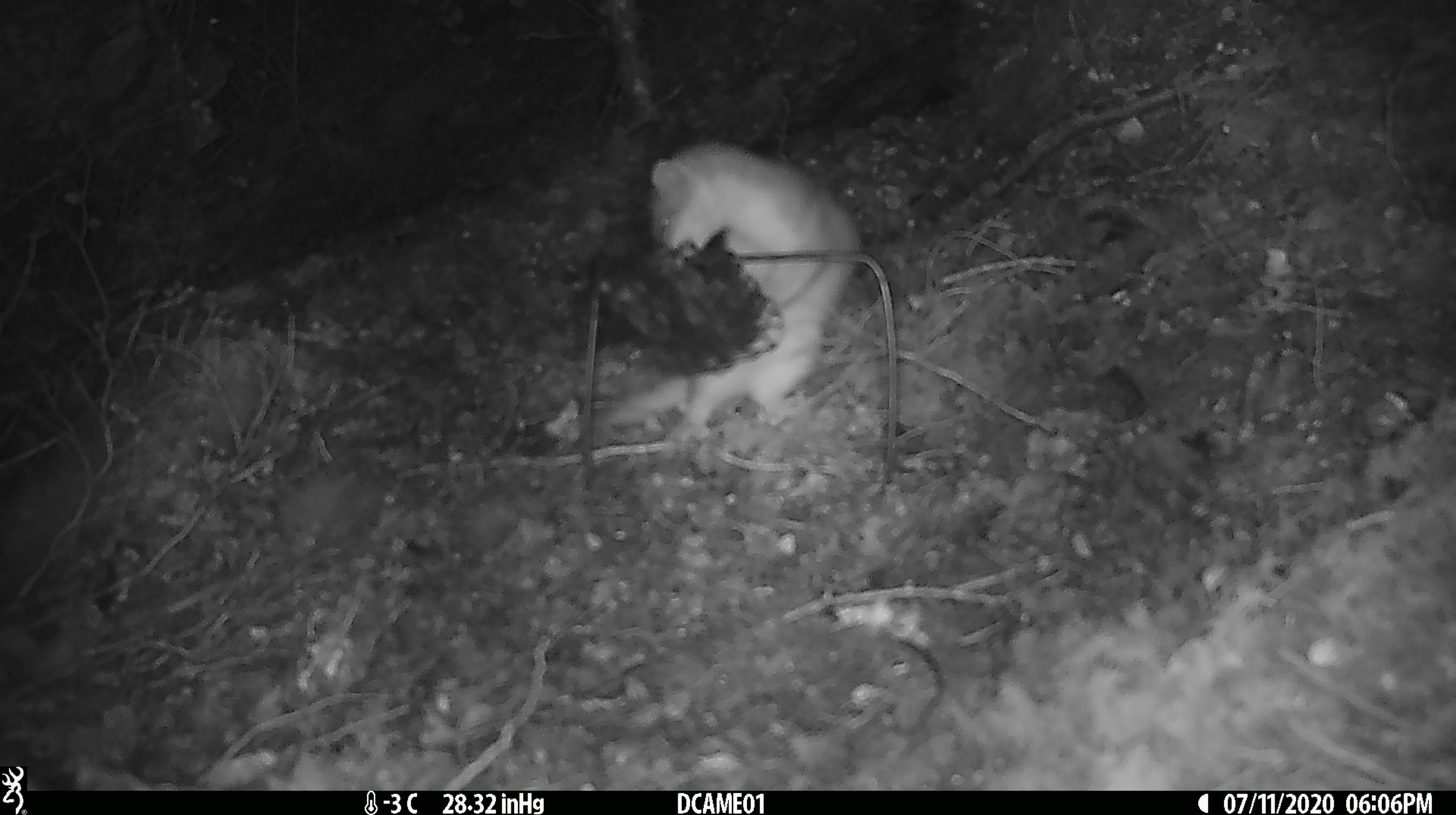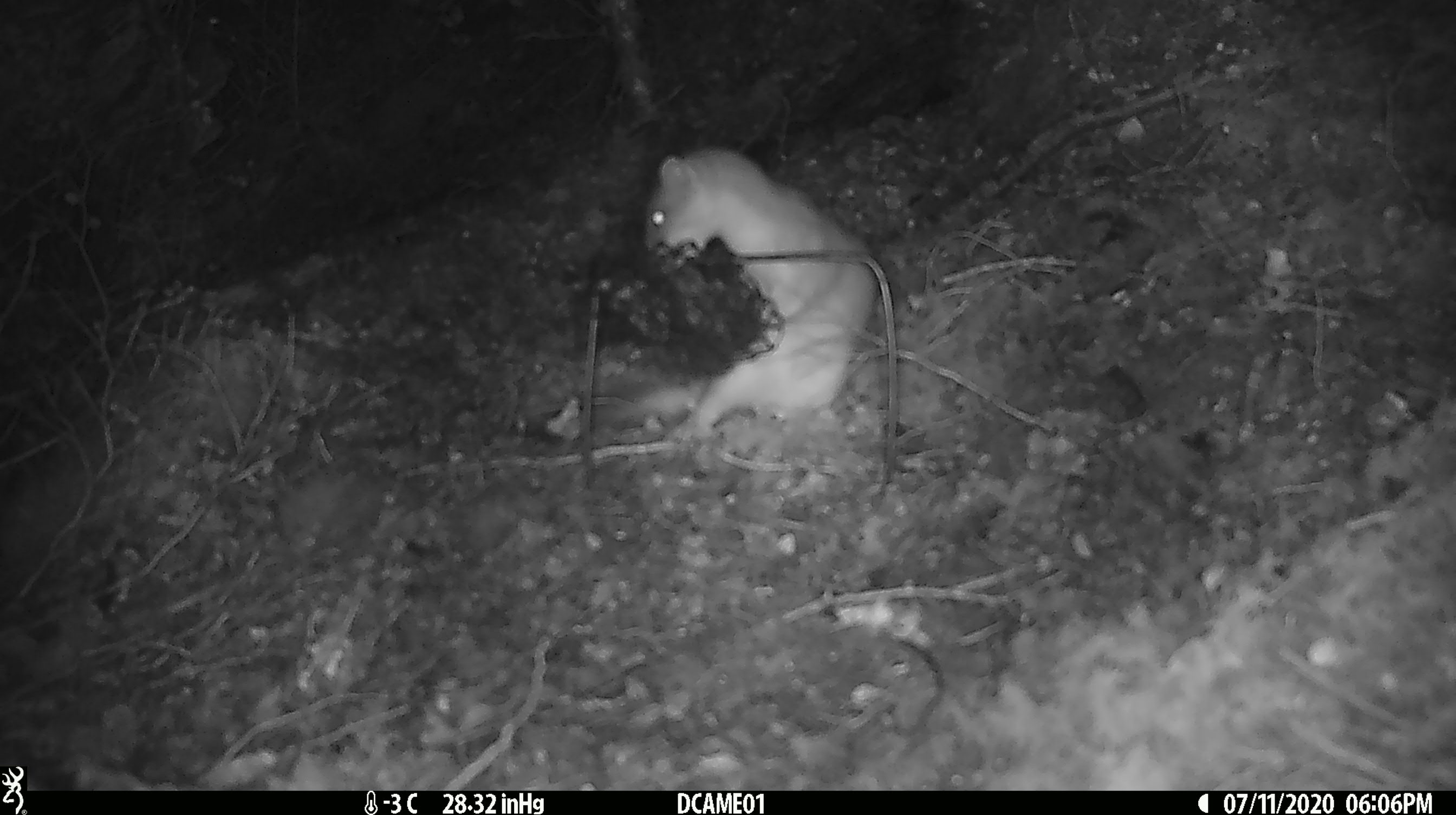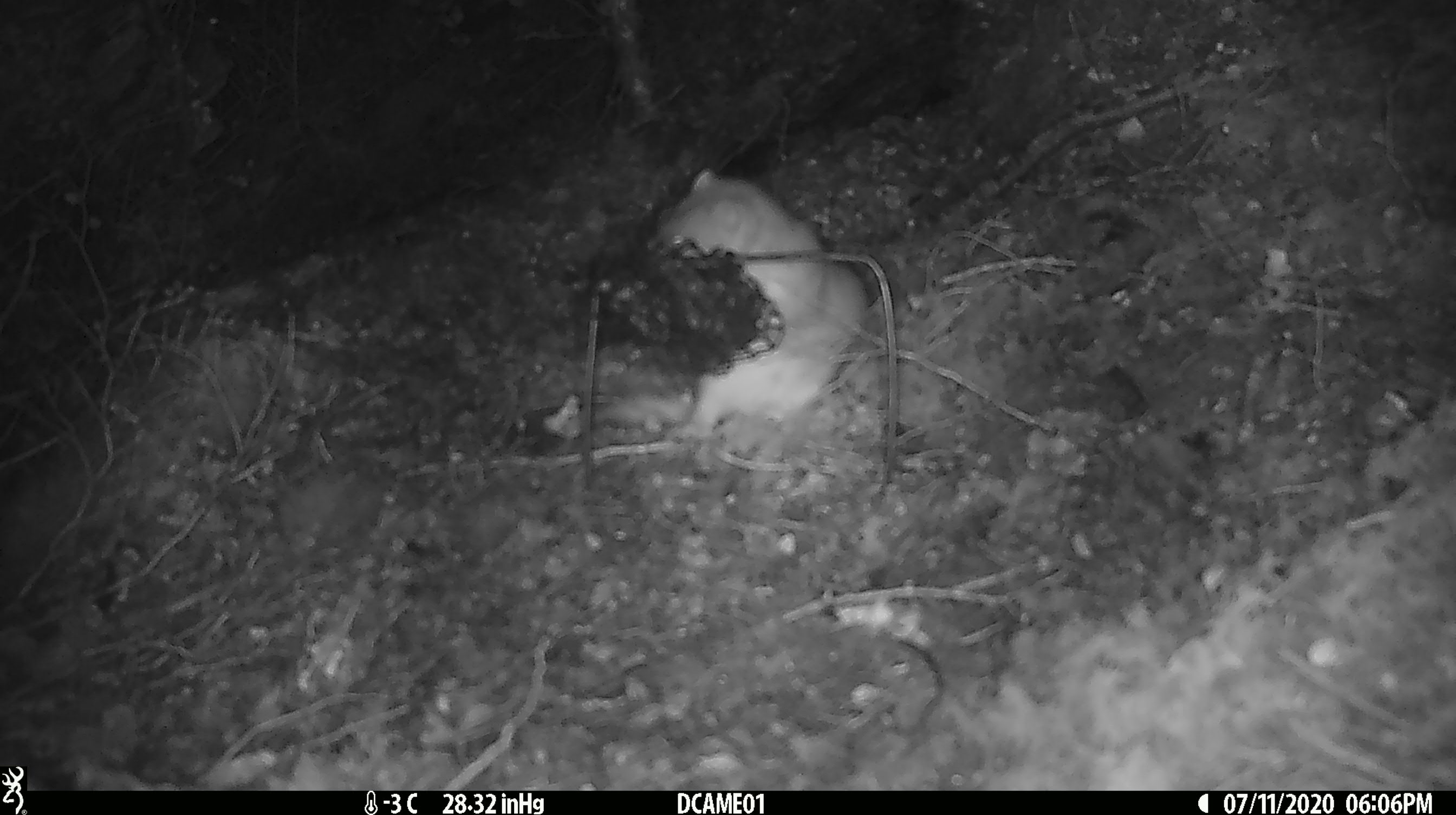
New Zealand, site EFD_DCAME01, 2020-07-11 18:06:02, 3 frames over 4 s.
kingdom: Animalia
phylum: Chordata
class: Mammalia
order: Carnivora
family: Mustelidae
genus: Mustela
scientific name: Mustela erminea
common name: stoat